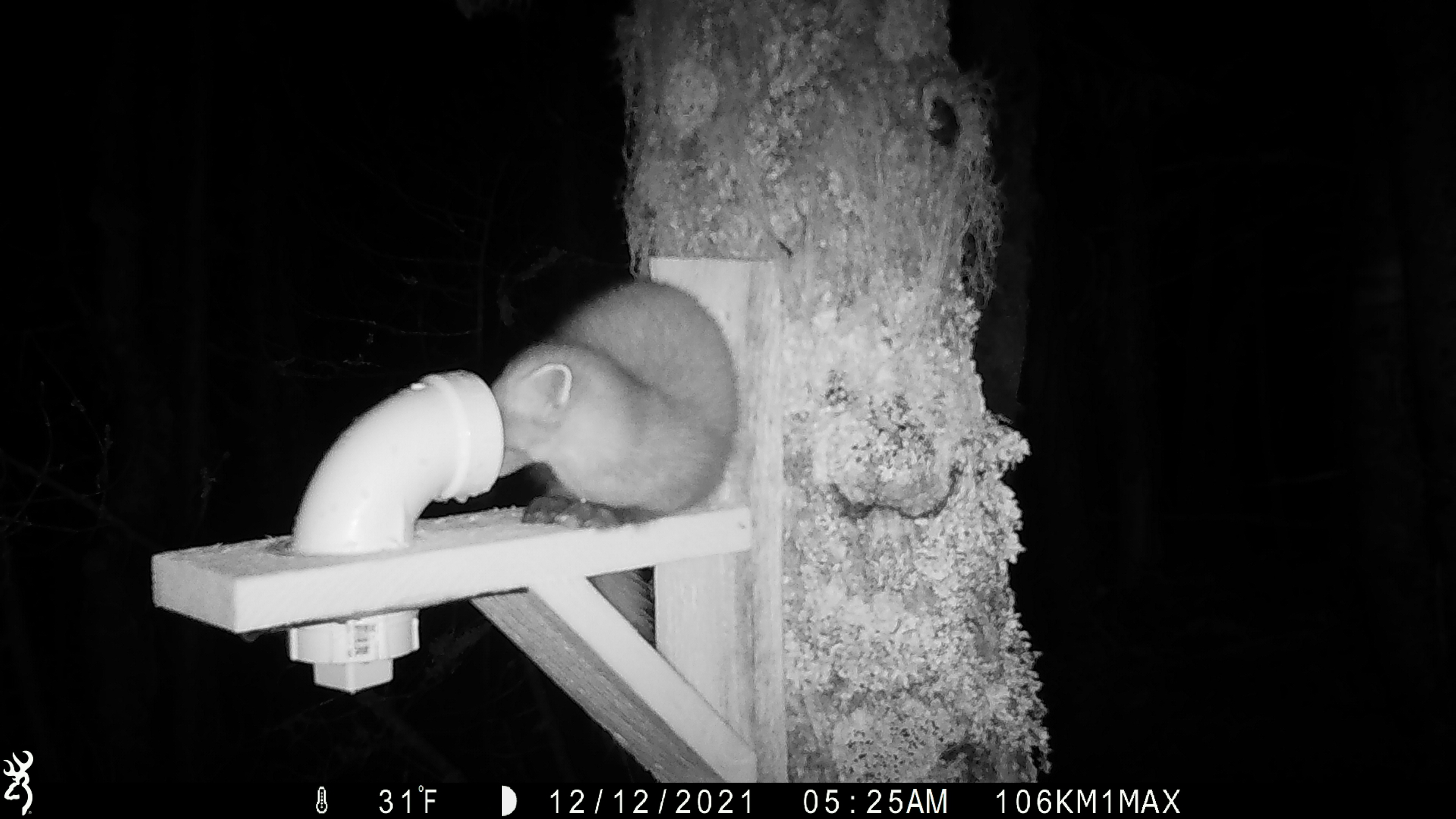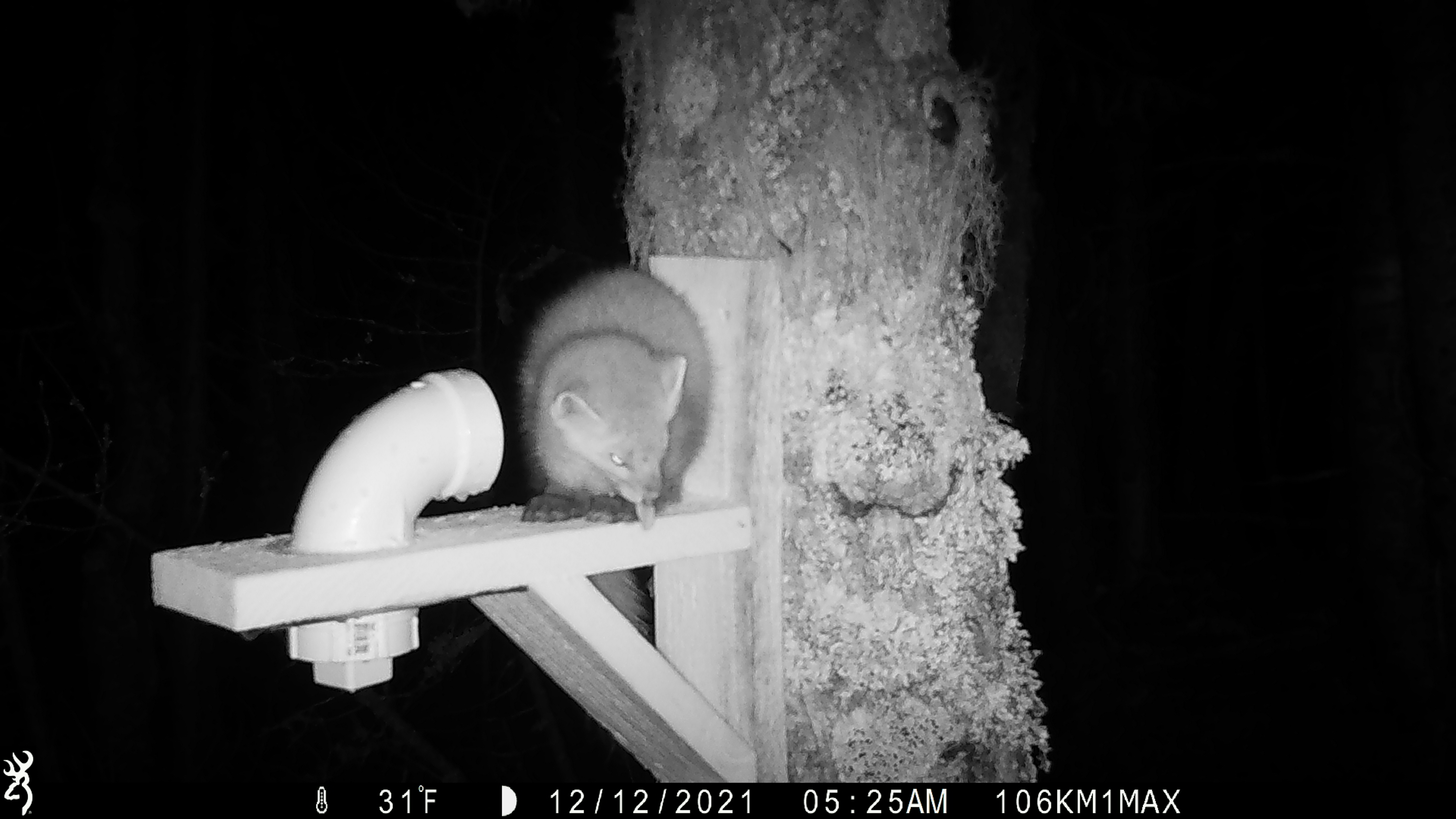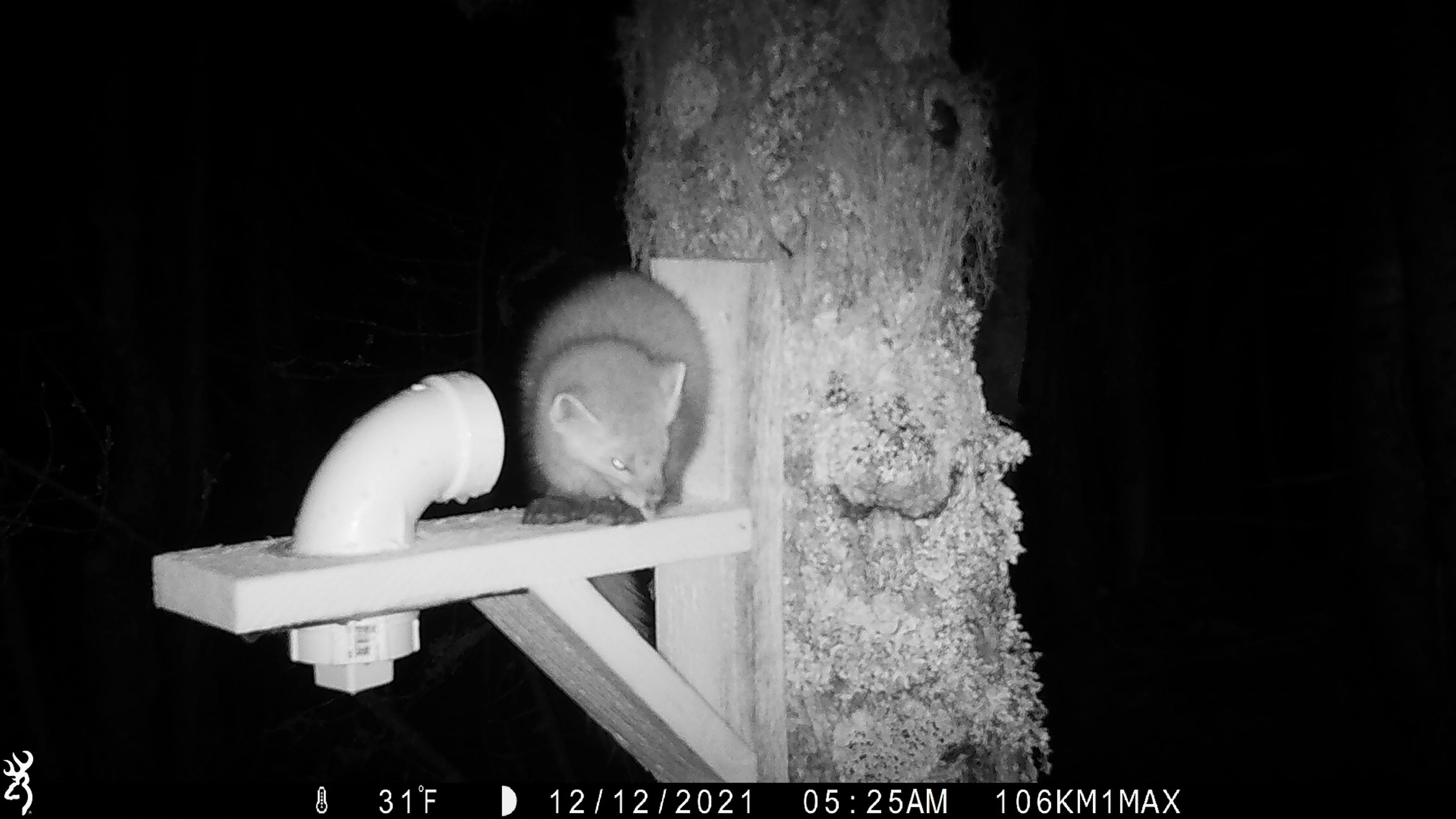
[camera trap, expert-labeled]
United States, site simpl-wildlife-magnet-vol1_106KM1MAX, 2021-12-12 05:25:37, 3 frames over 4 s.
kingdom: Animalia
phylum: Chordata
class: Mammalia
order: Carnivora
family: Mustelidae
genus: Martes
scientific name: Martes americana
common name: american marten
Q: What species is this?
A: American marten (Martes americana).